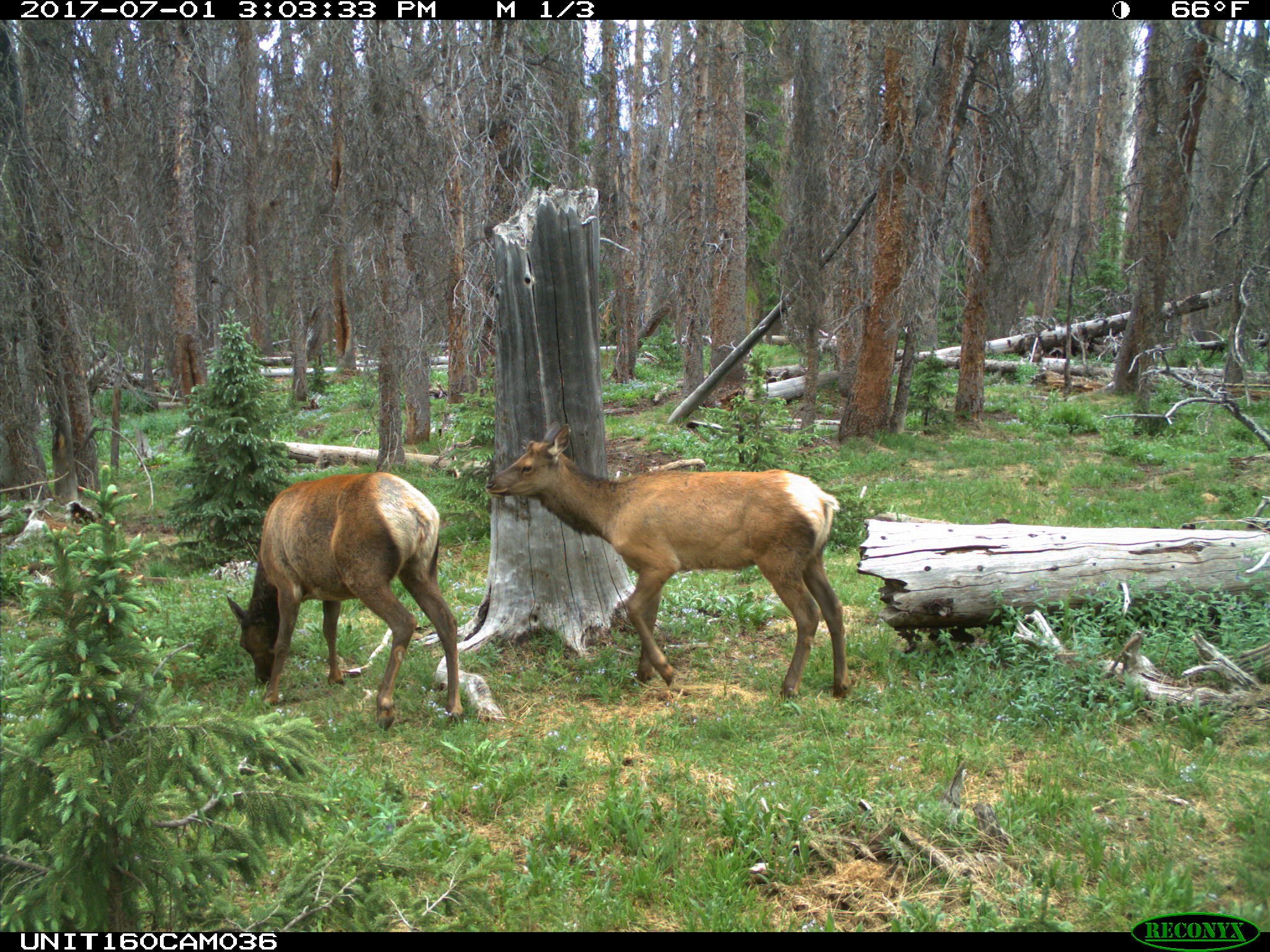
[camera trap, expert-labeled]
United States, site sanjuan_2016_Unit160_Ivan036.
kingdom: Animalia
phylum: Chordata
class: Mammalia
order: Artiodactyla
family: Cervidae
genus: Cervus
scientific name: Cervus elaphus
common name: red deer